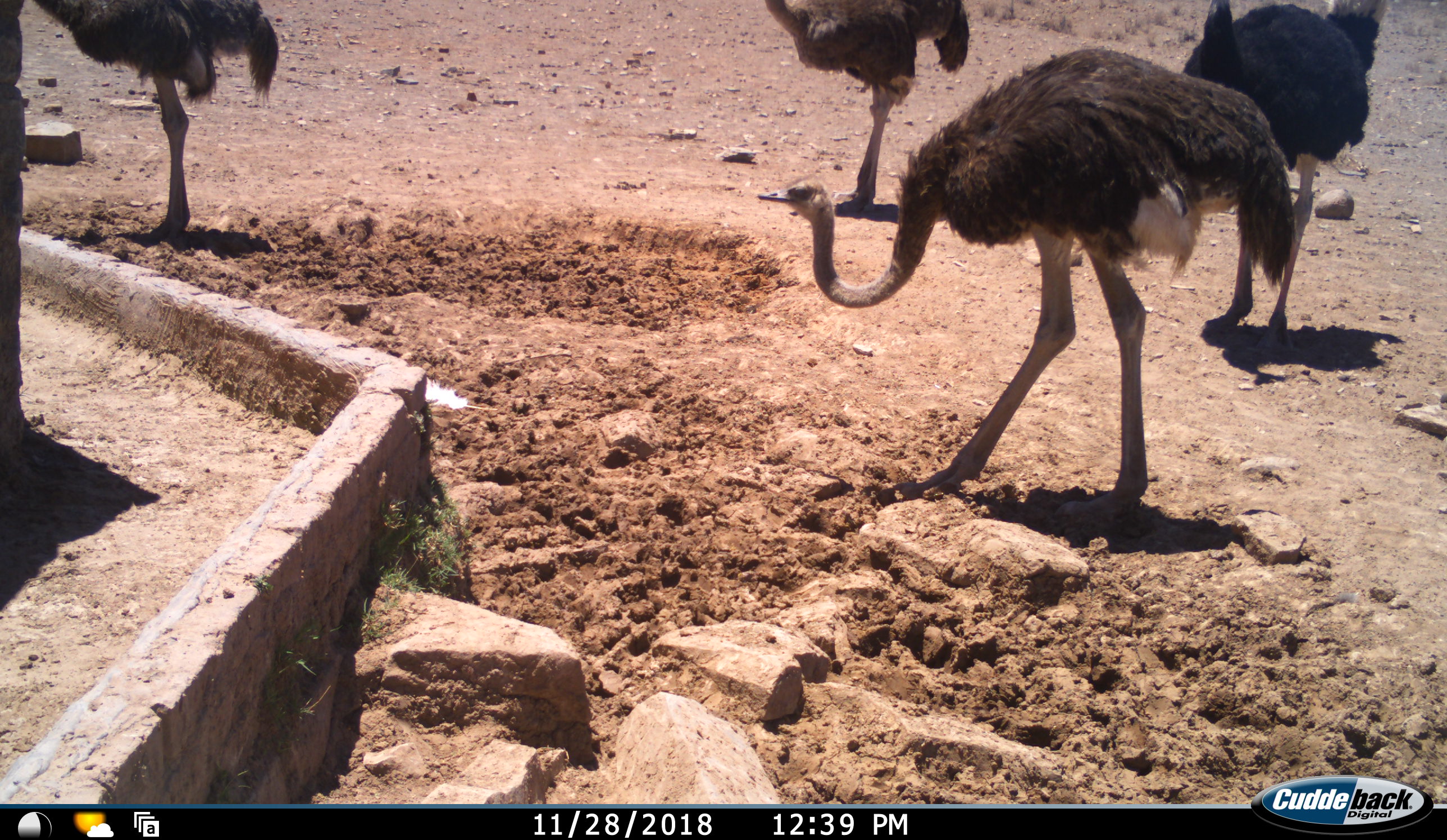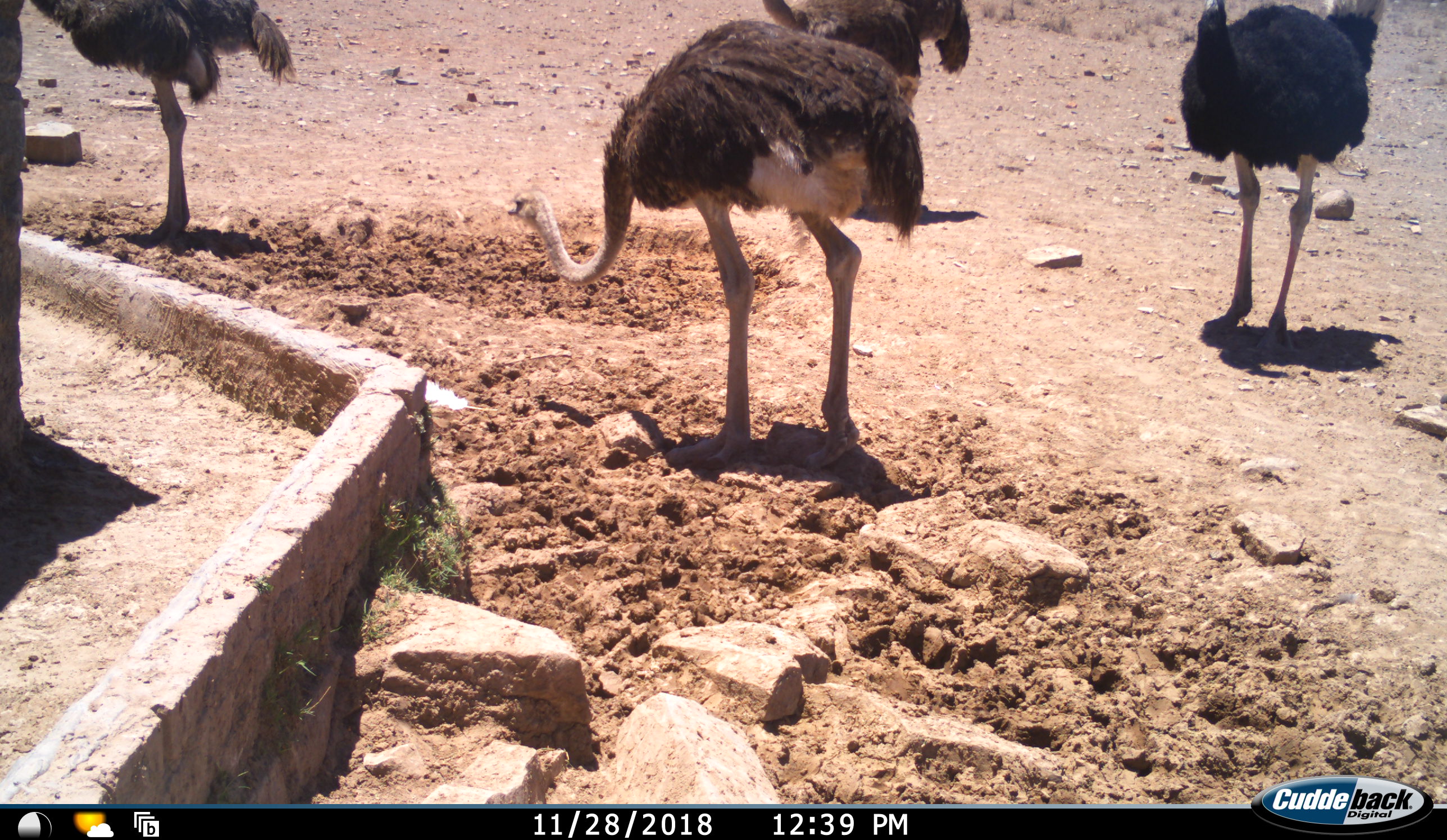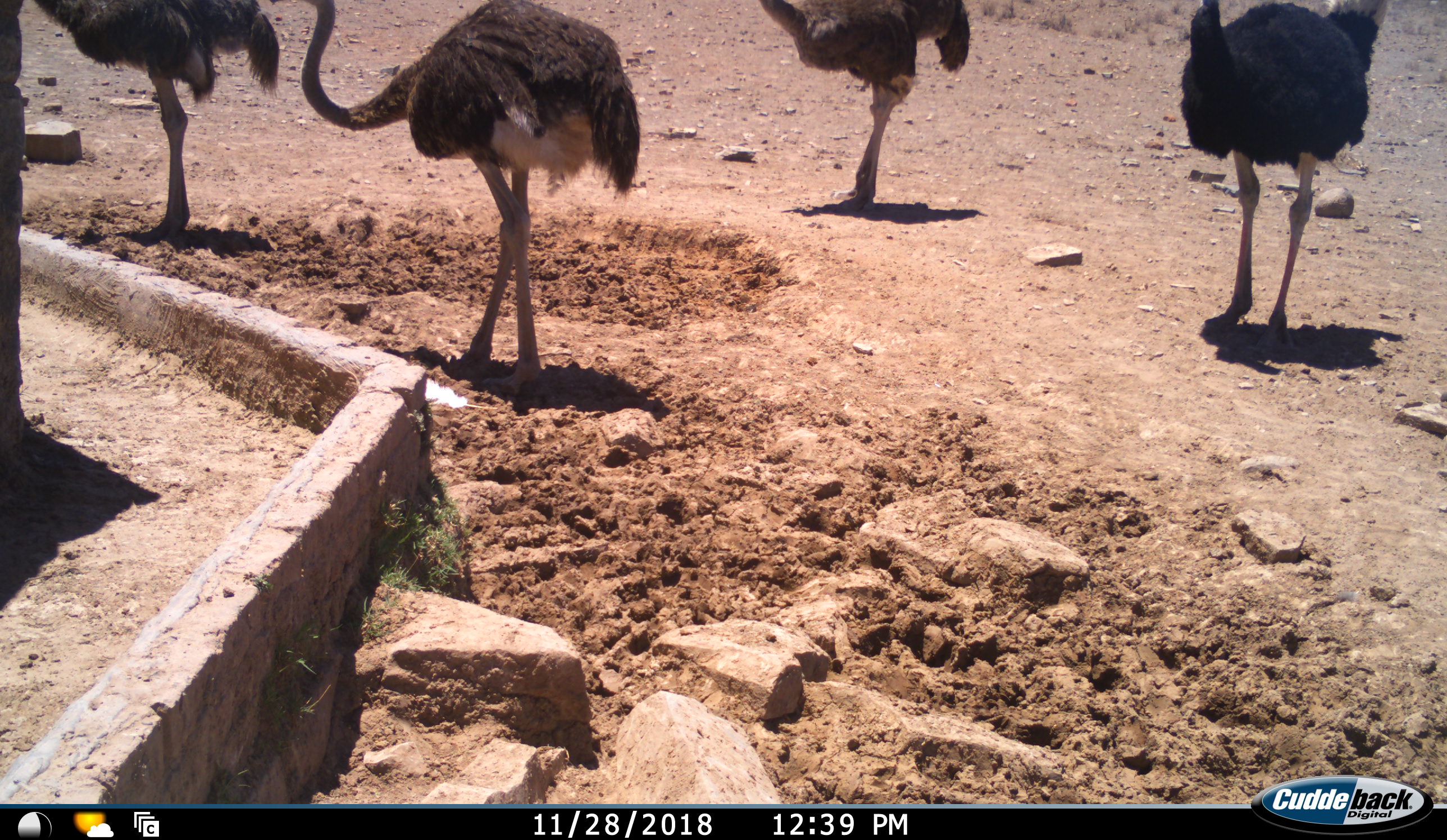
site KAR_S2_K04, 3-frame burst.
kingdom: Animalia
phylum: Chordata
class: Aves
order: Struthioniformes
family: Struthionidae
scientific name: Struthionidae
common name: ostrich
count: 4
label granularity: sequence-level